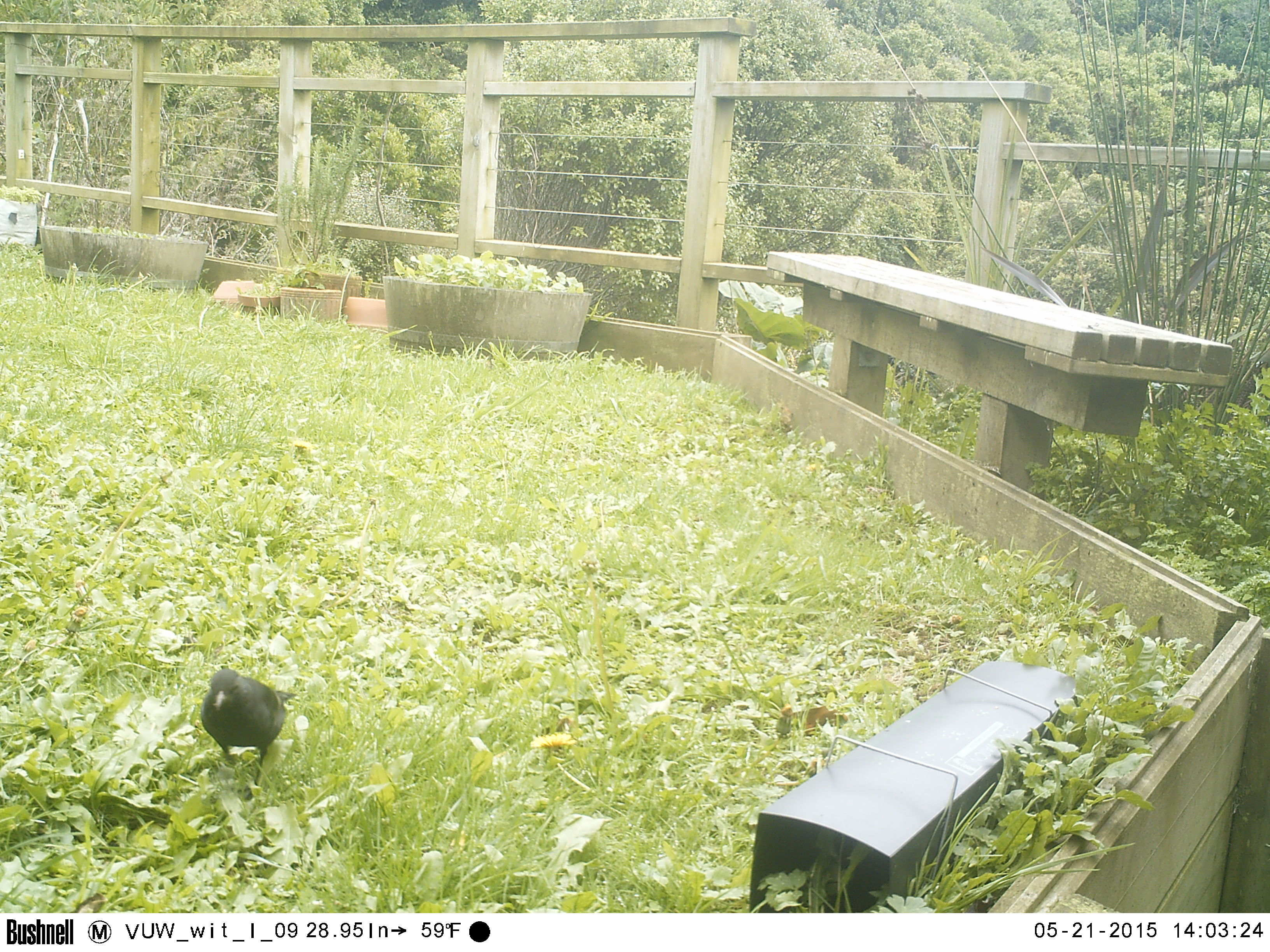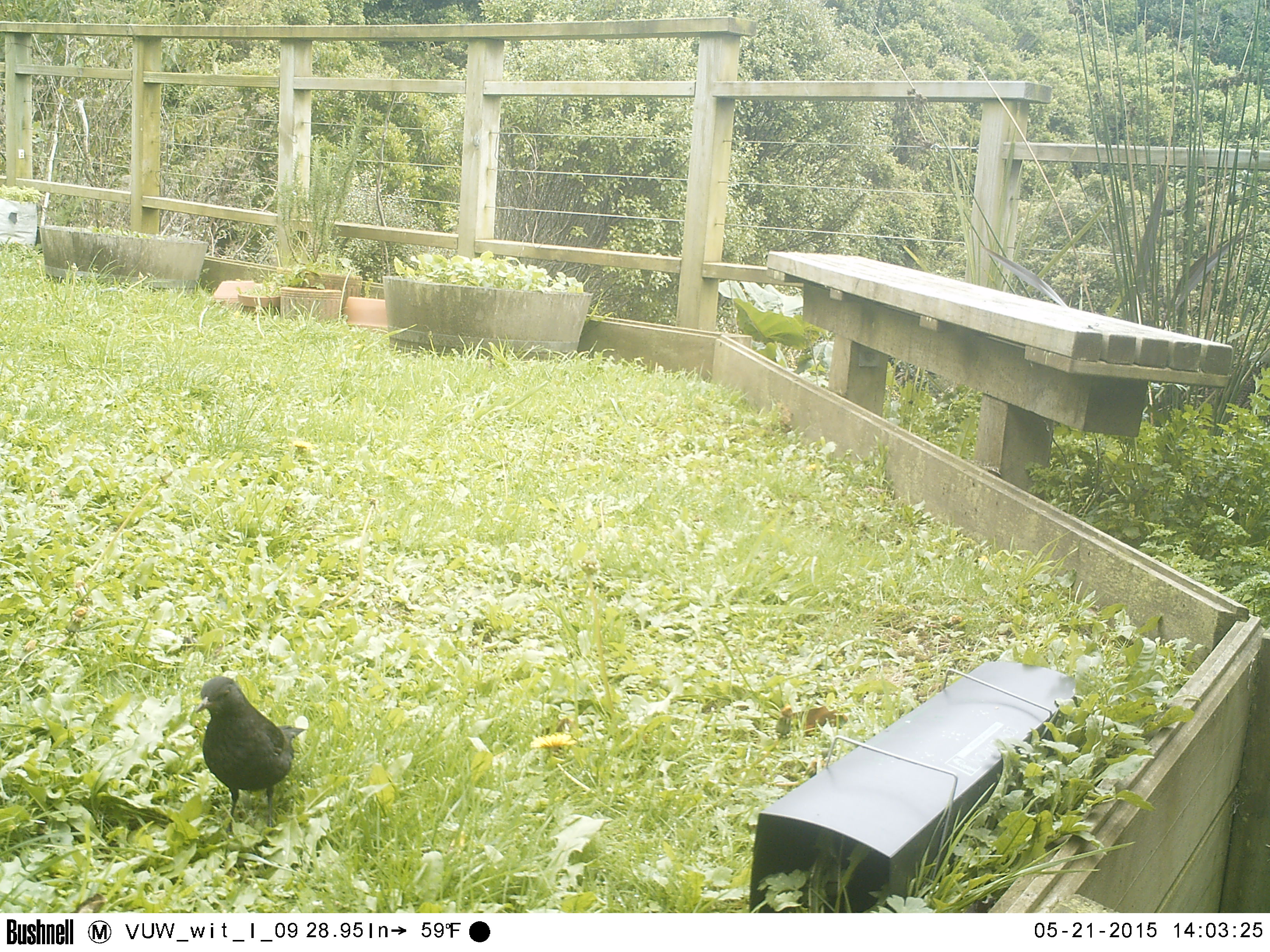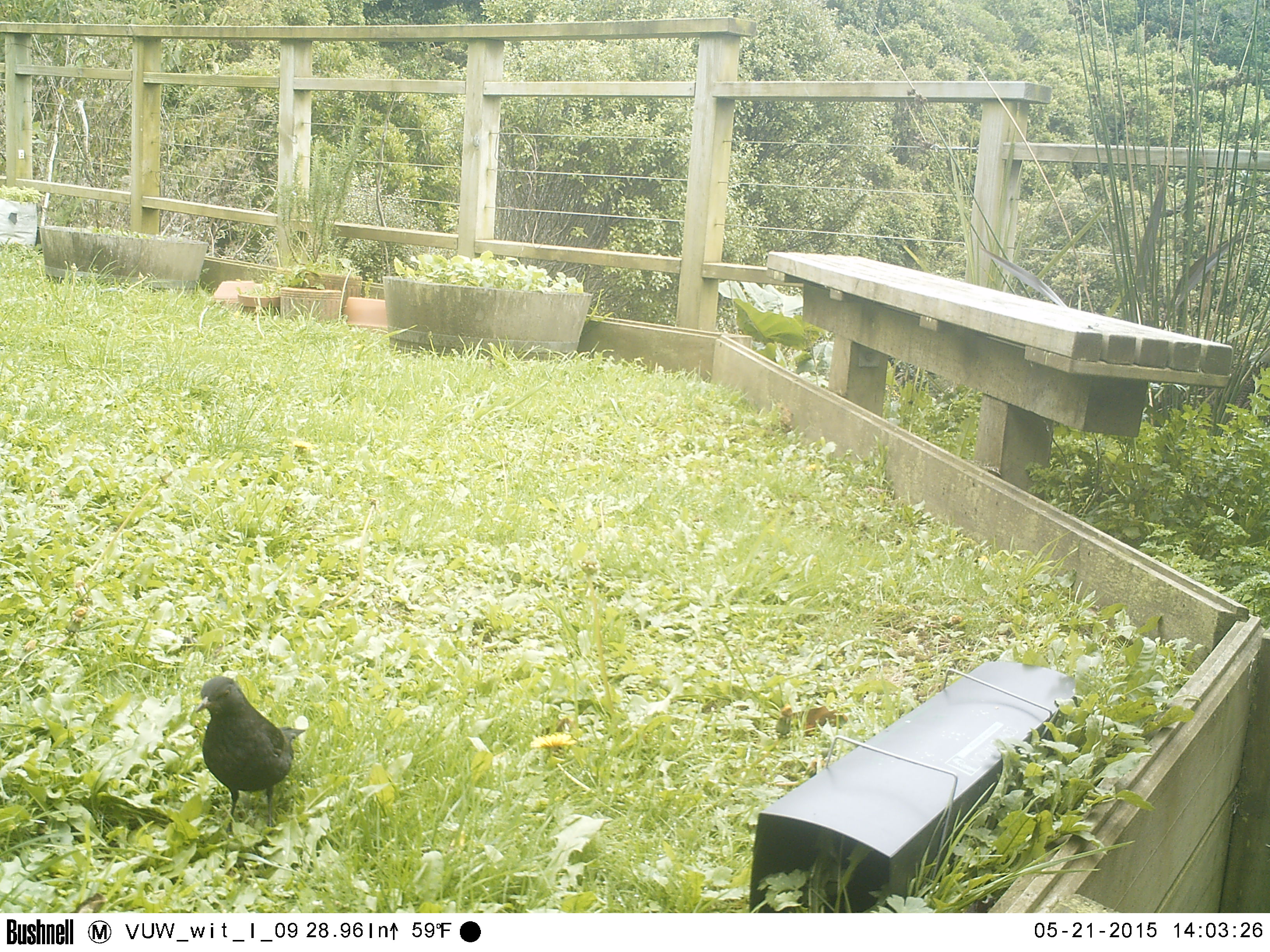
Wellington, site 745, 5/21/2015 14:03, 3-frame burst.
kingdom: Animalia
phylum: Chordata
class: Aves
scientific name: Aves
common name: bird